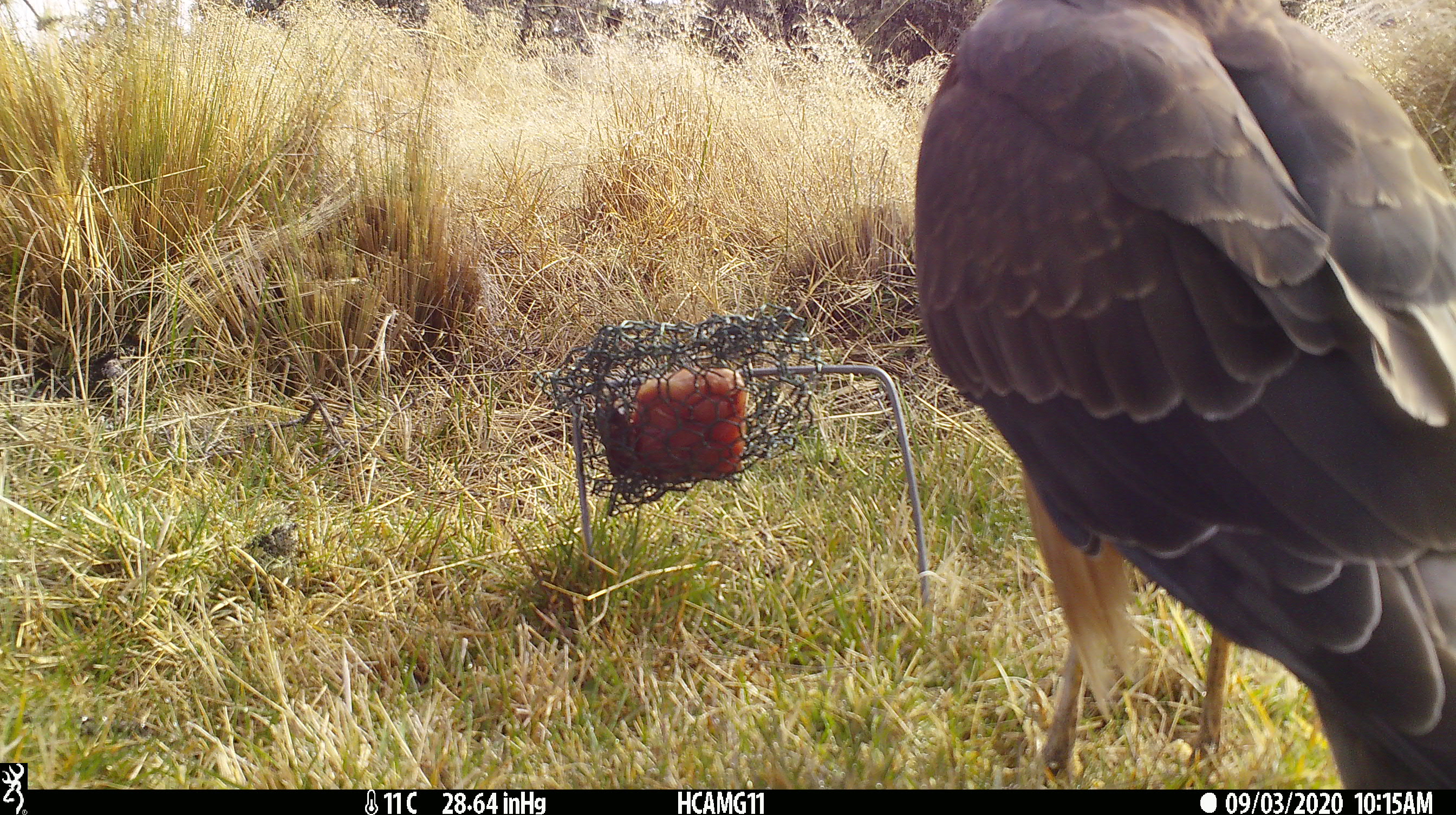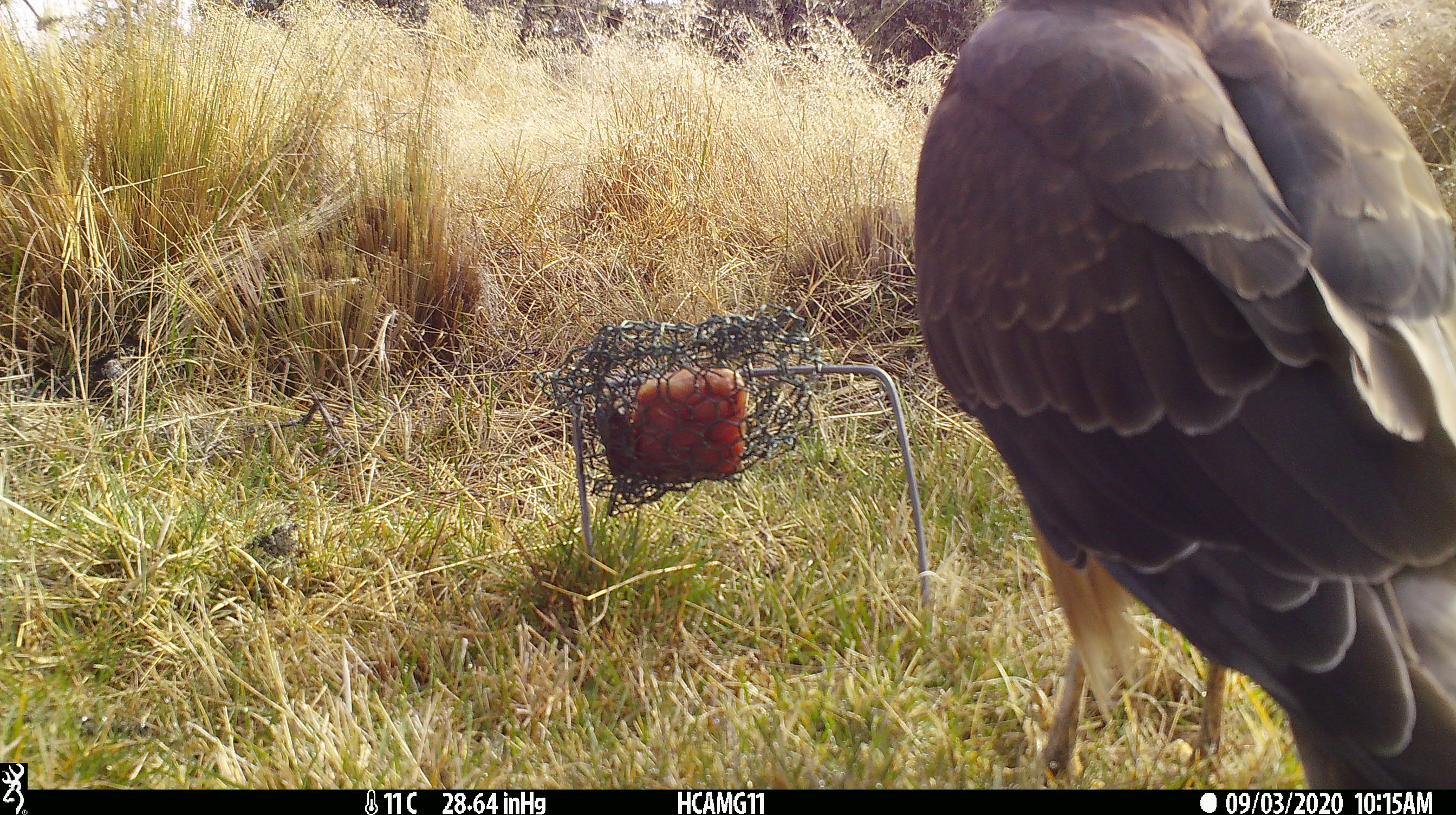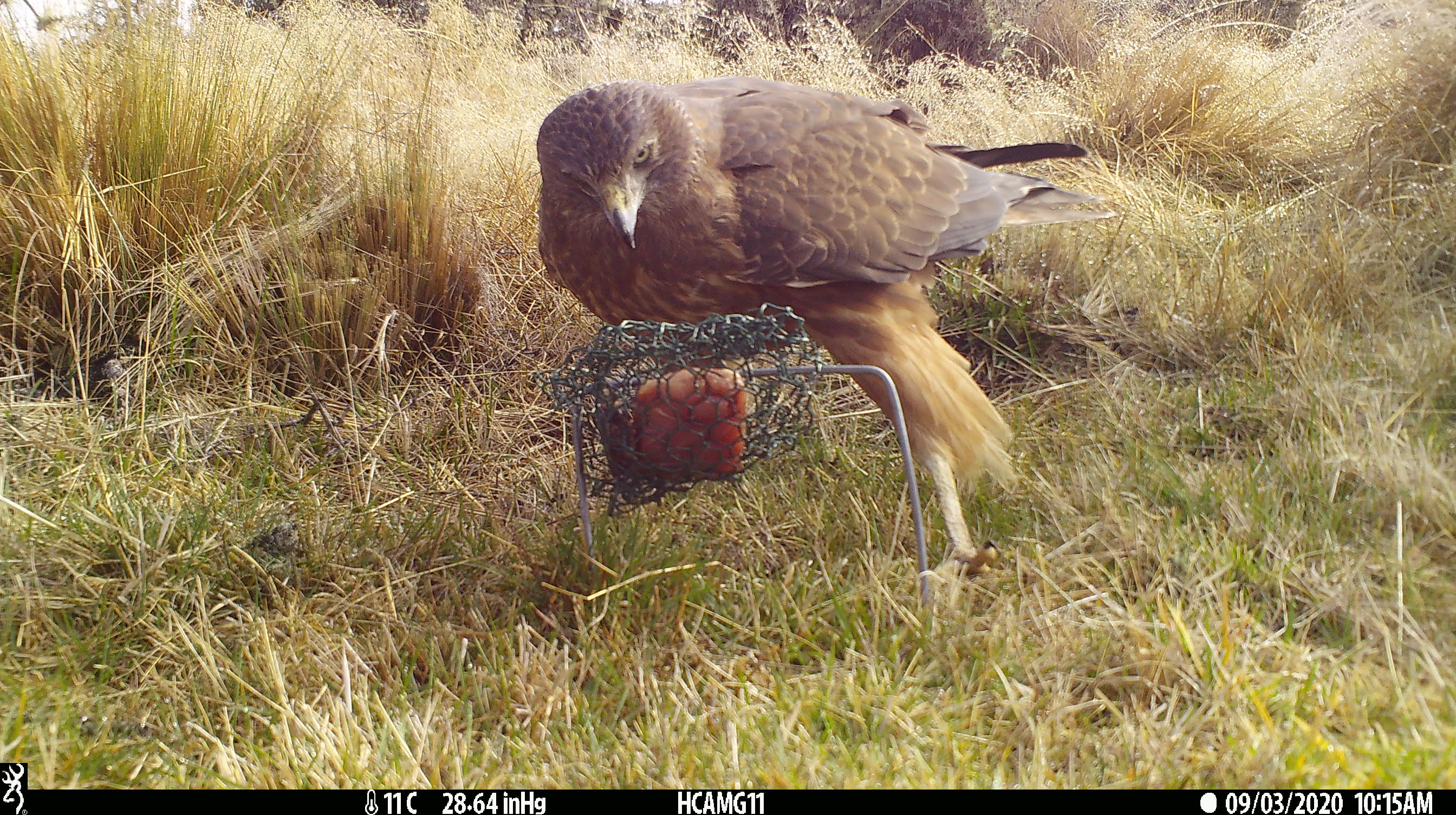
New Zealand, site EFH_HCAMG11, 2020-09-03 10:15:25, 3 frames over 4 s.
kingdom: Animalia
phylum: Chordata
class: Aves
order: Accipitriformes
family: Accipitridae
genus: Circus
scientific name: Circus approximans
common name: swamp harrier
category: harrier